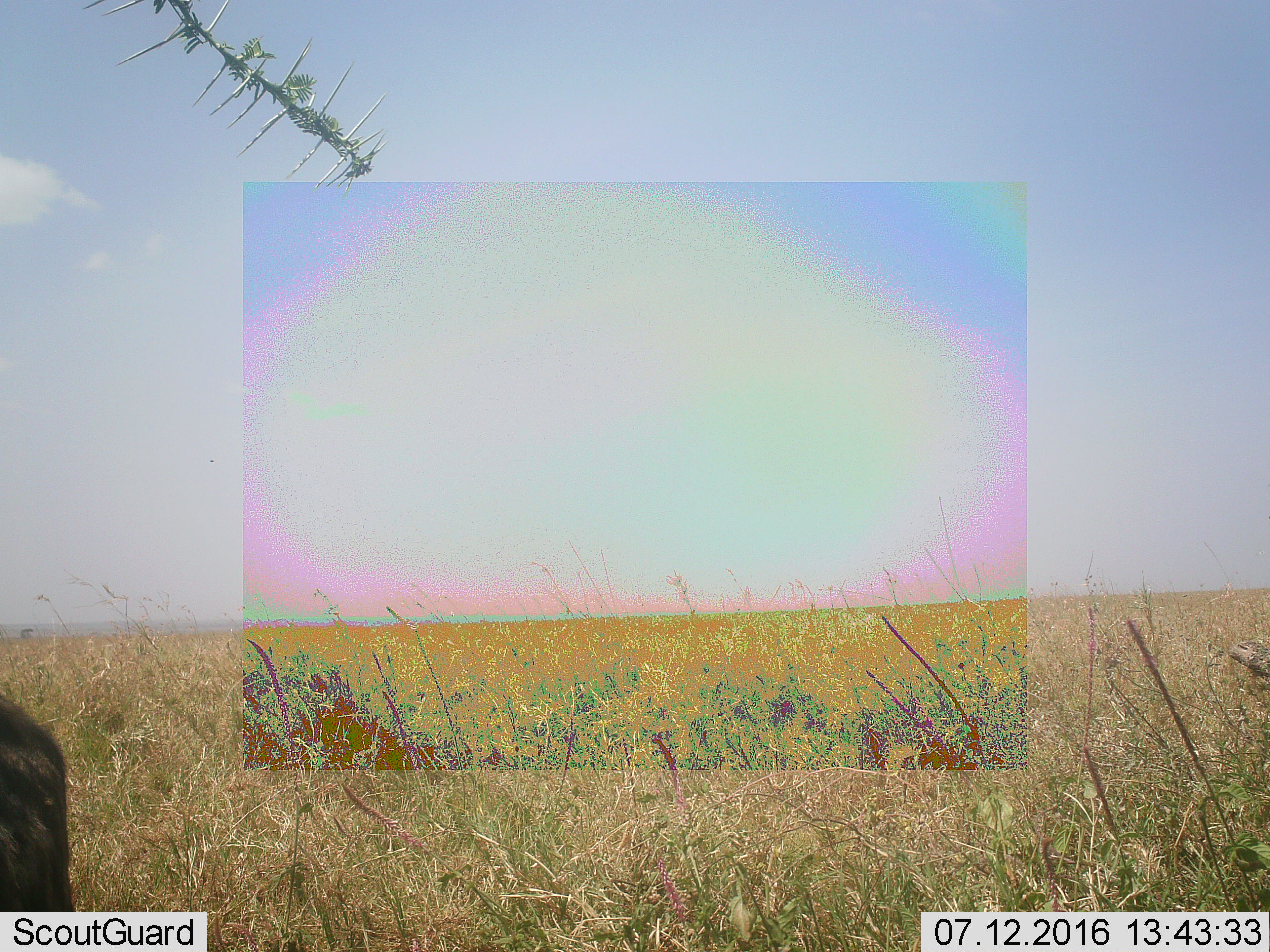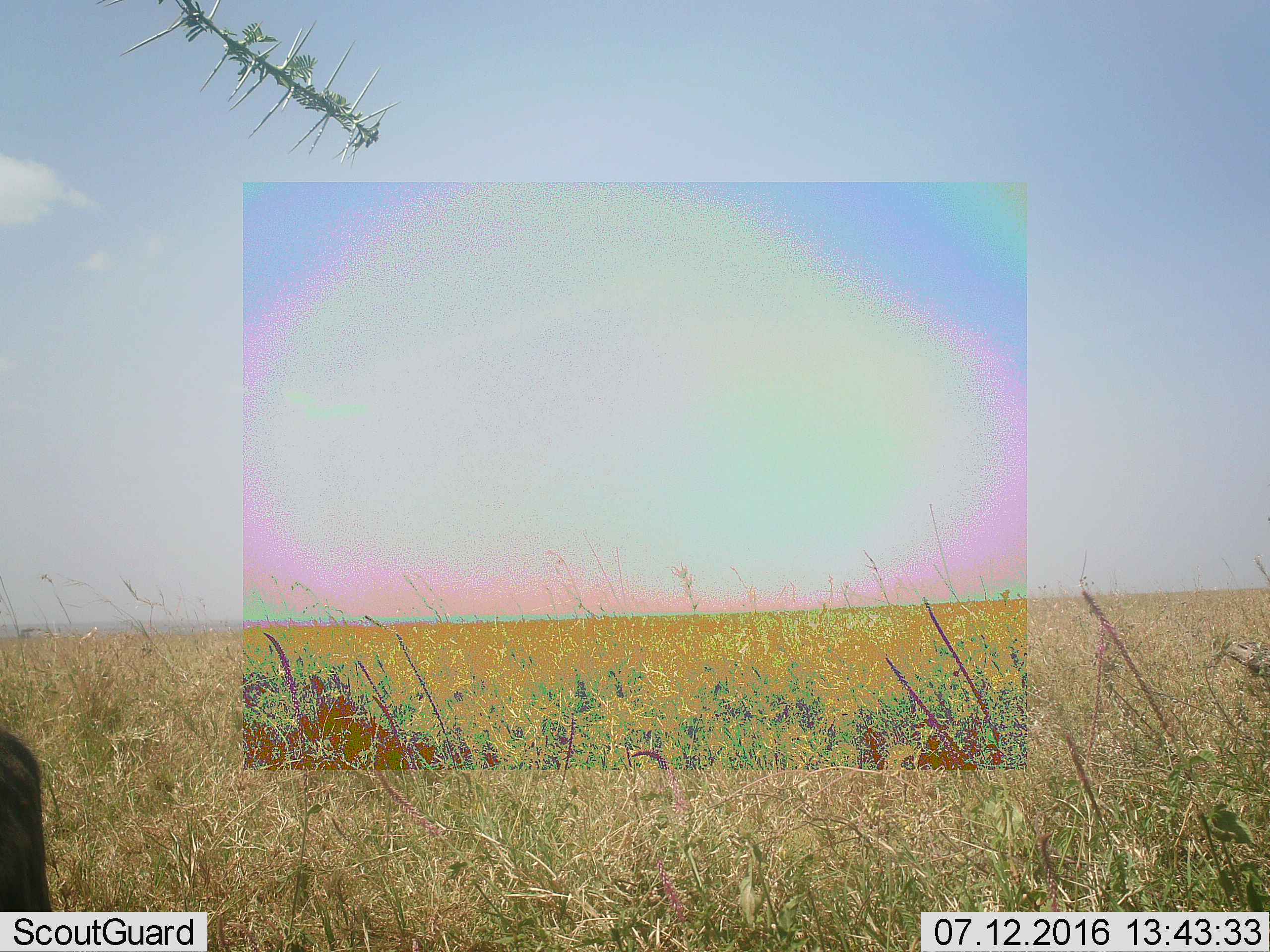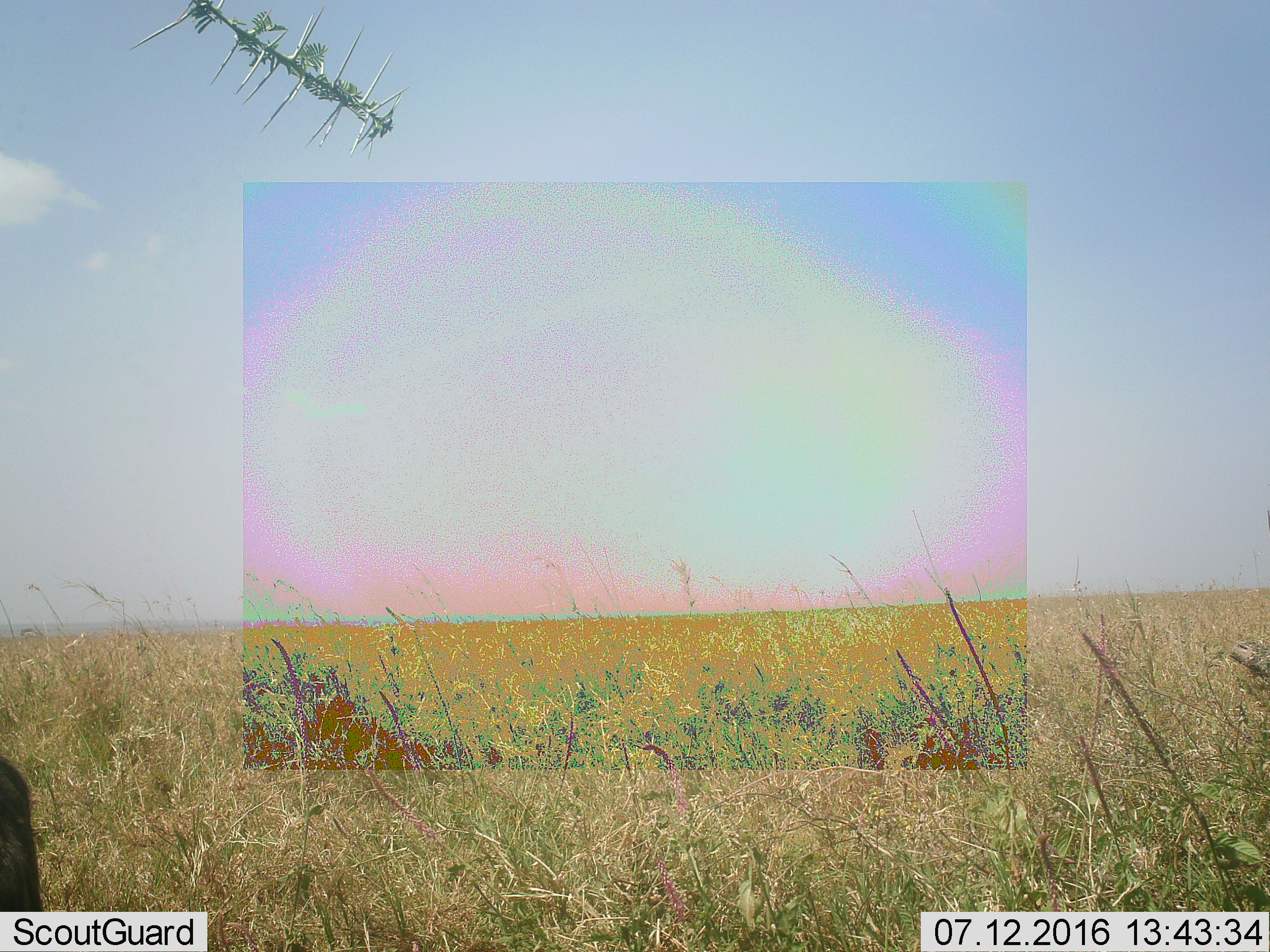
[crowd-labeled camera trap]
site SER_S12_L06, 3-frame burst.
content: unidentified animal